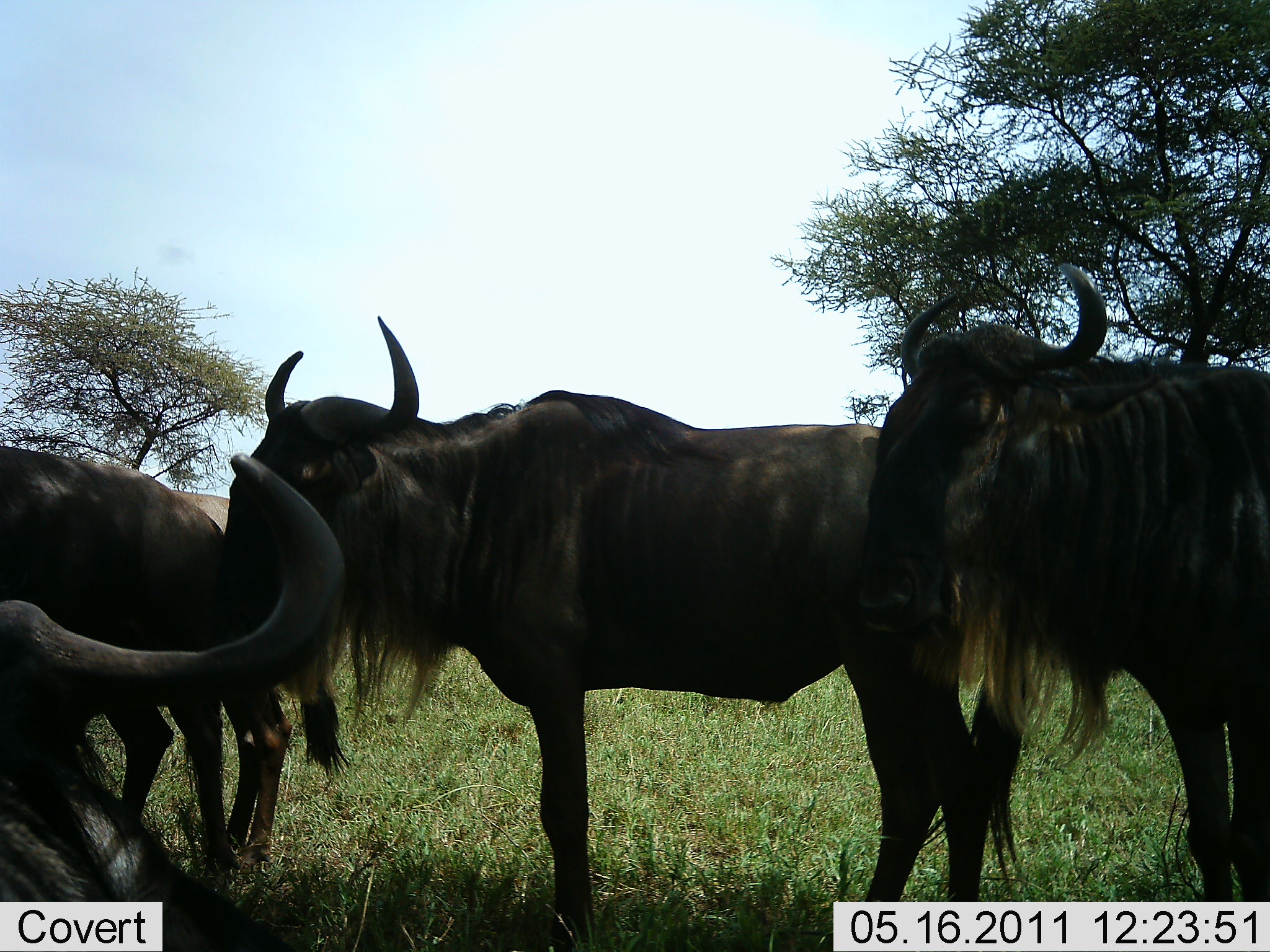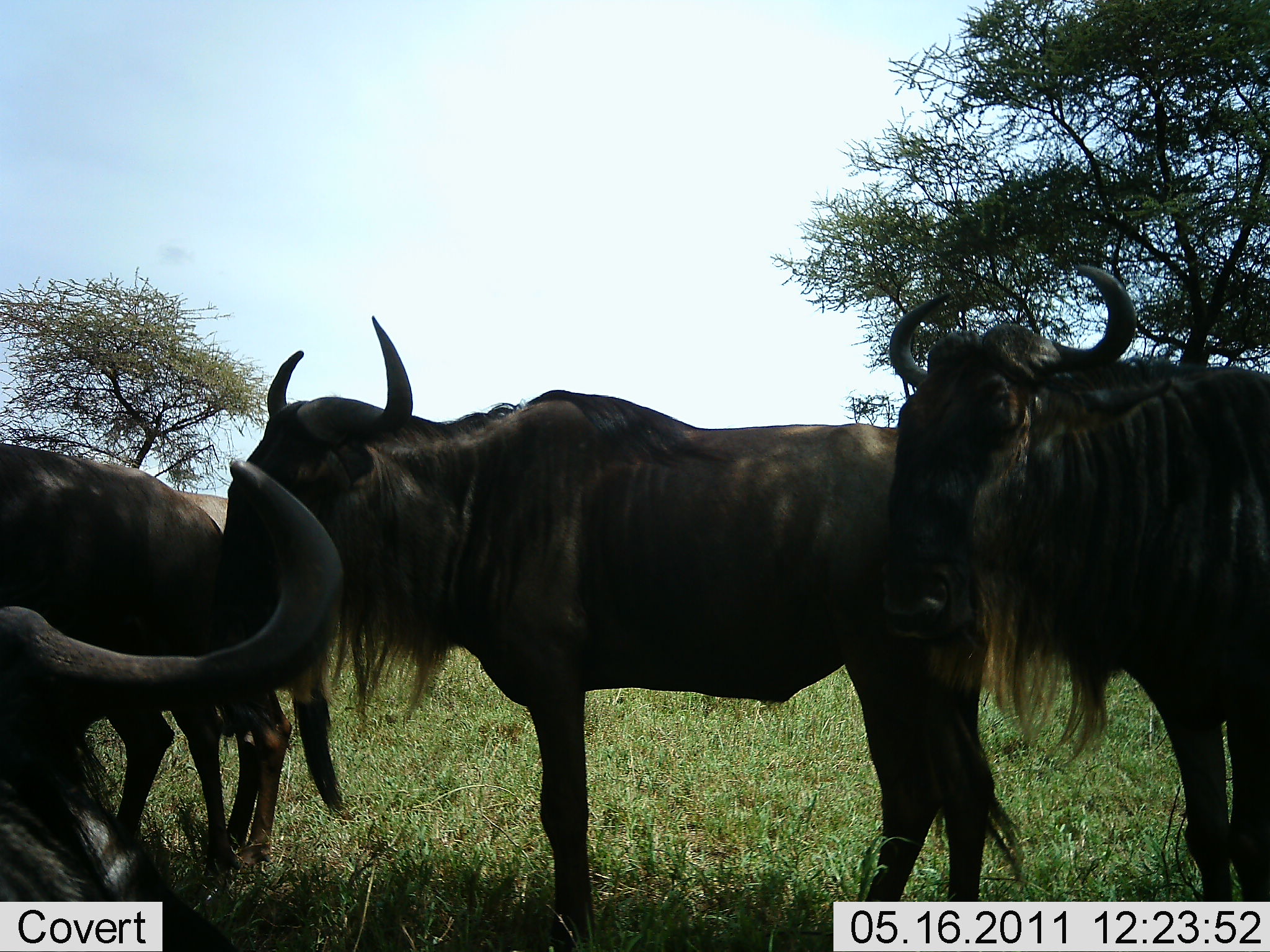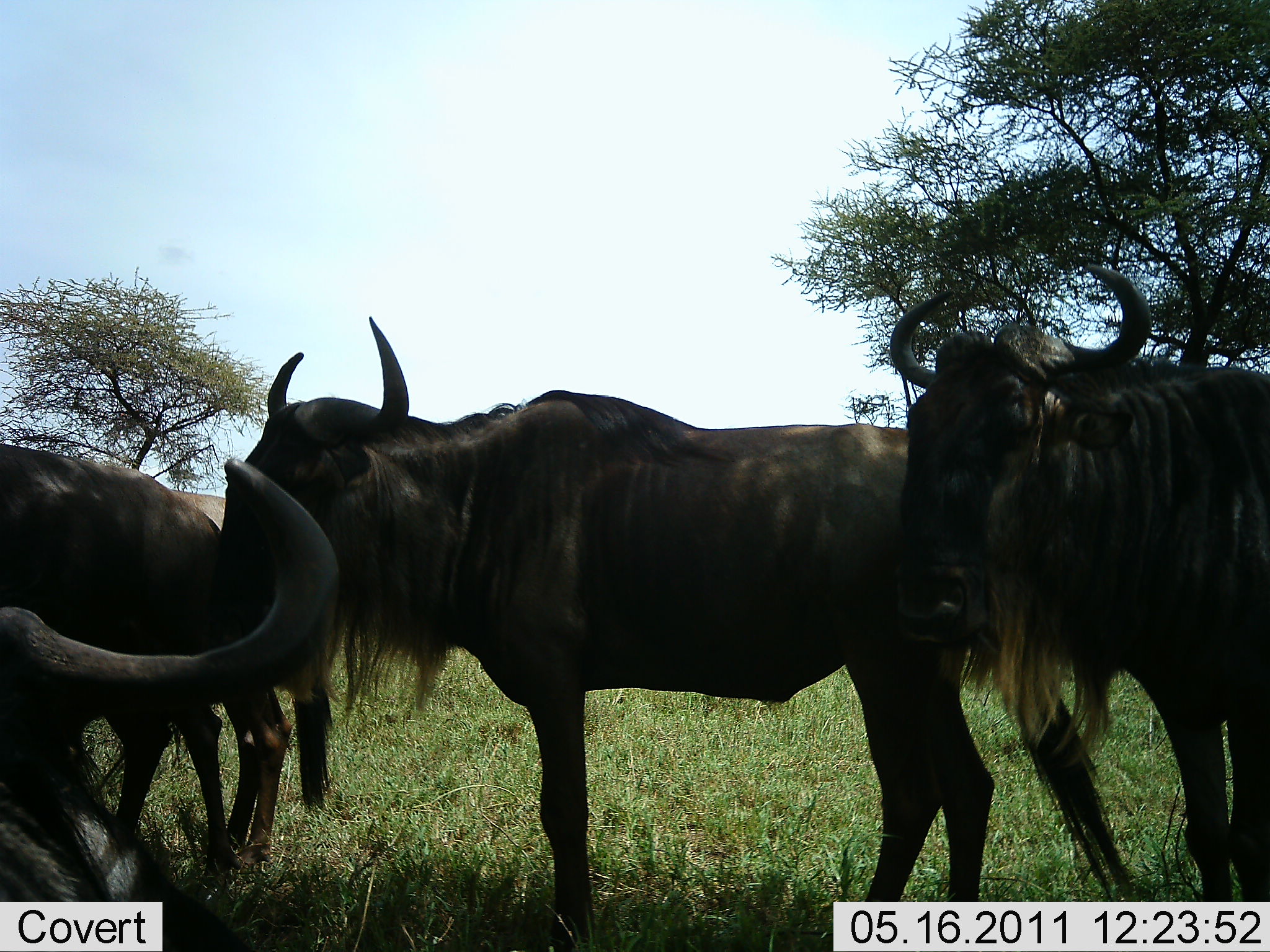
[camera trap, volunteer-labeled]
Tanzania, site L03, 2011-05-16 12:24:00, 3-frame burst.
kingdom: Animalia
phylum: Chordata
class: Mammalia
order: Artiodactyla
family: Bovidae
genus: Connochaetes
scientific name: Connochaetes taurinus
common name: blue wildebeest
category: wildebeest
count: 4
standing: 100%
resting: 9%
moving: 0%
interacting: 0%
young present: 0%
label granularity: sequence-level